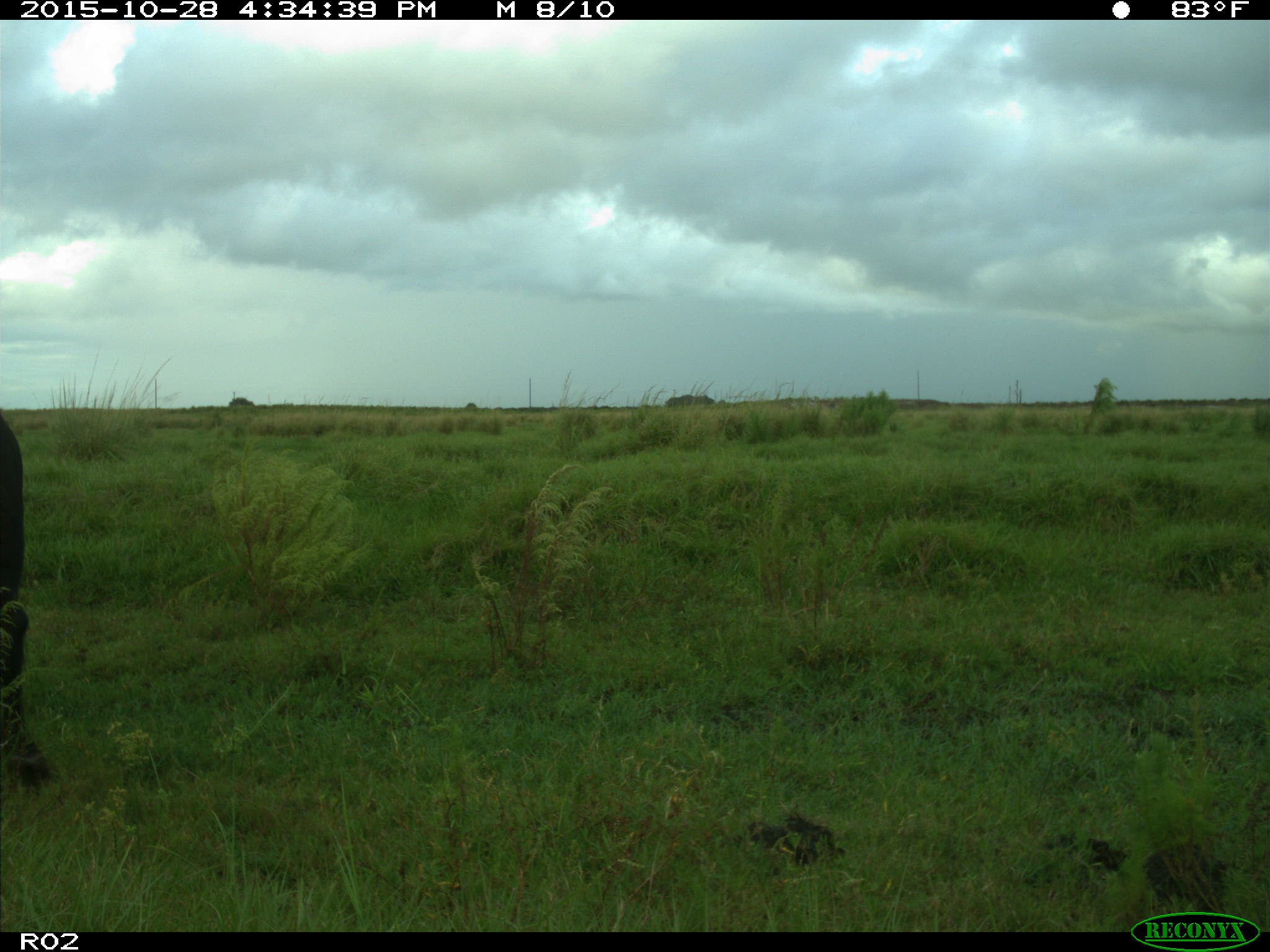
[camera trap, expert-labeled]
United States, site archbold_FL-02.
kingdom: Animalia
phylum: Chordata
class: Mammalia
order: Artiodactyla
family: Bovidae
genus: Bos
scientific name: Bos taurus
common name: domestic cow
Bos taurus (domestic cow).